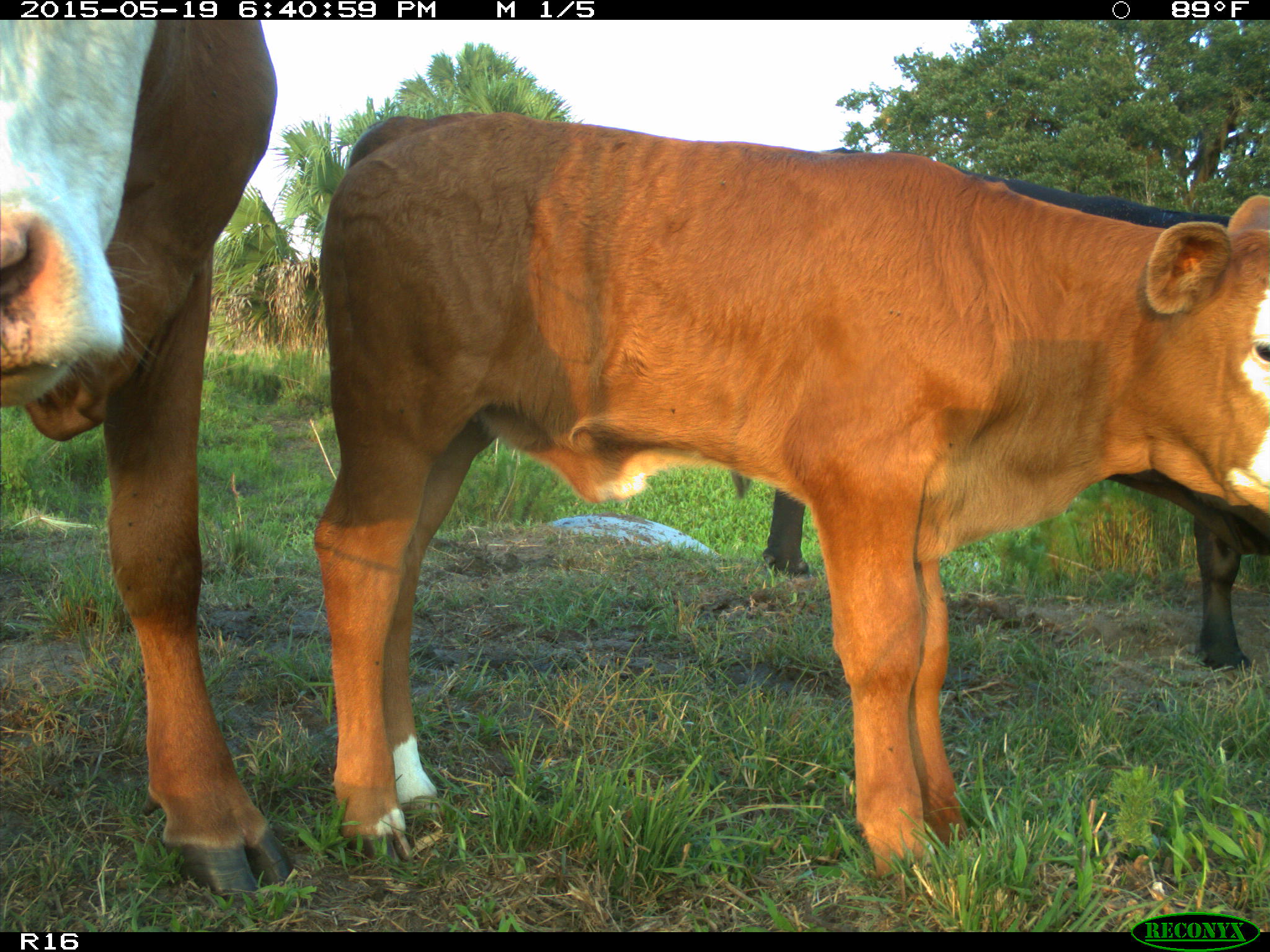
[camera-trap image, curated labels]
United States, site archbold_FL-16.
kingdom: Animalia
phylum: Chordata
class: Mammalia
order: Artiodactyla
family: Bovidae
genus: Bos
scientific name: Bos taurus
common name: domestic cow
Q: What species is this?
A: Bos taurus (domestic cow).